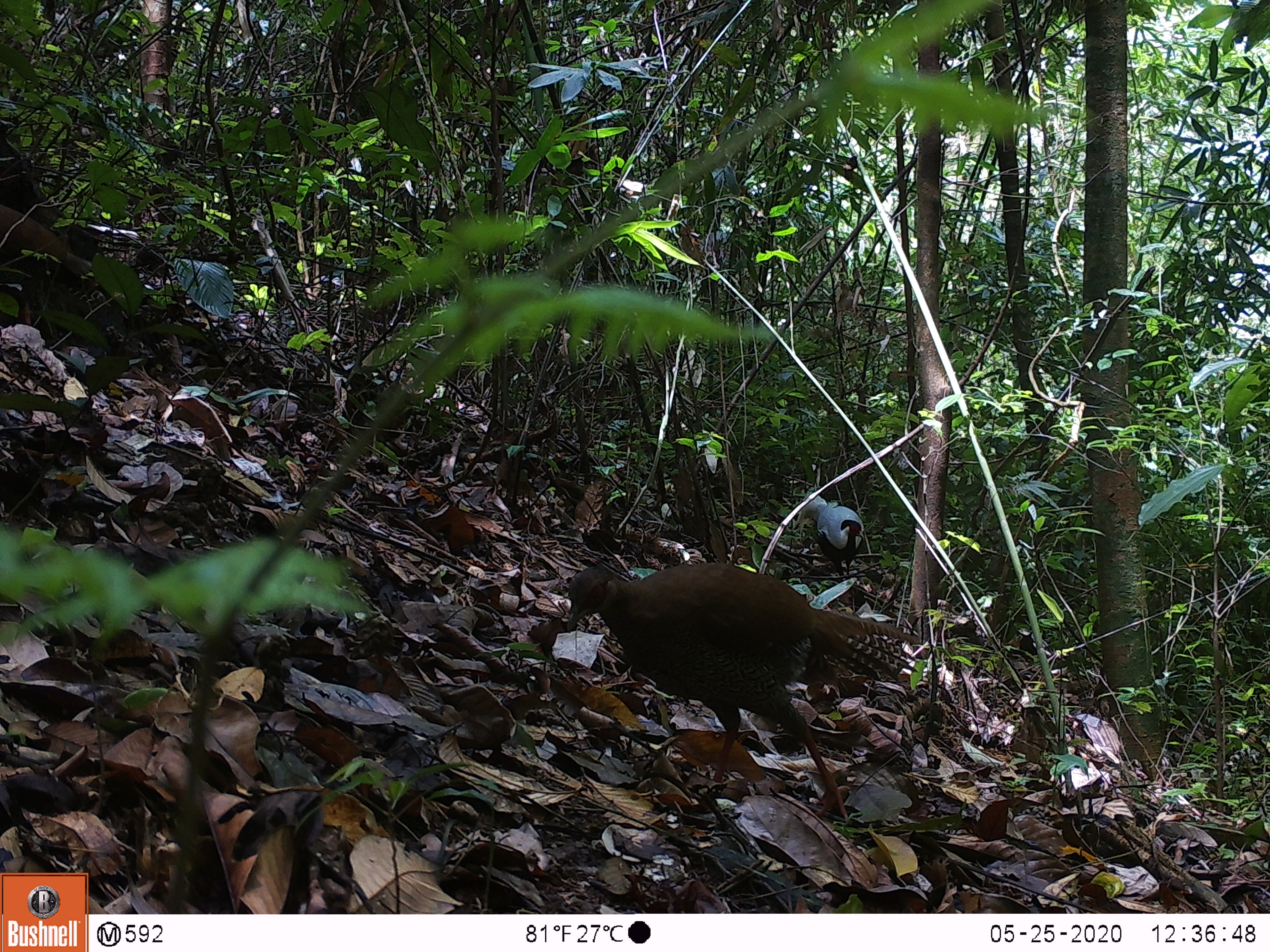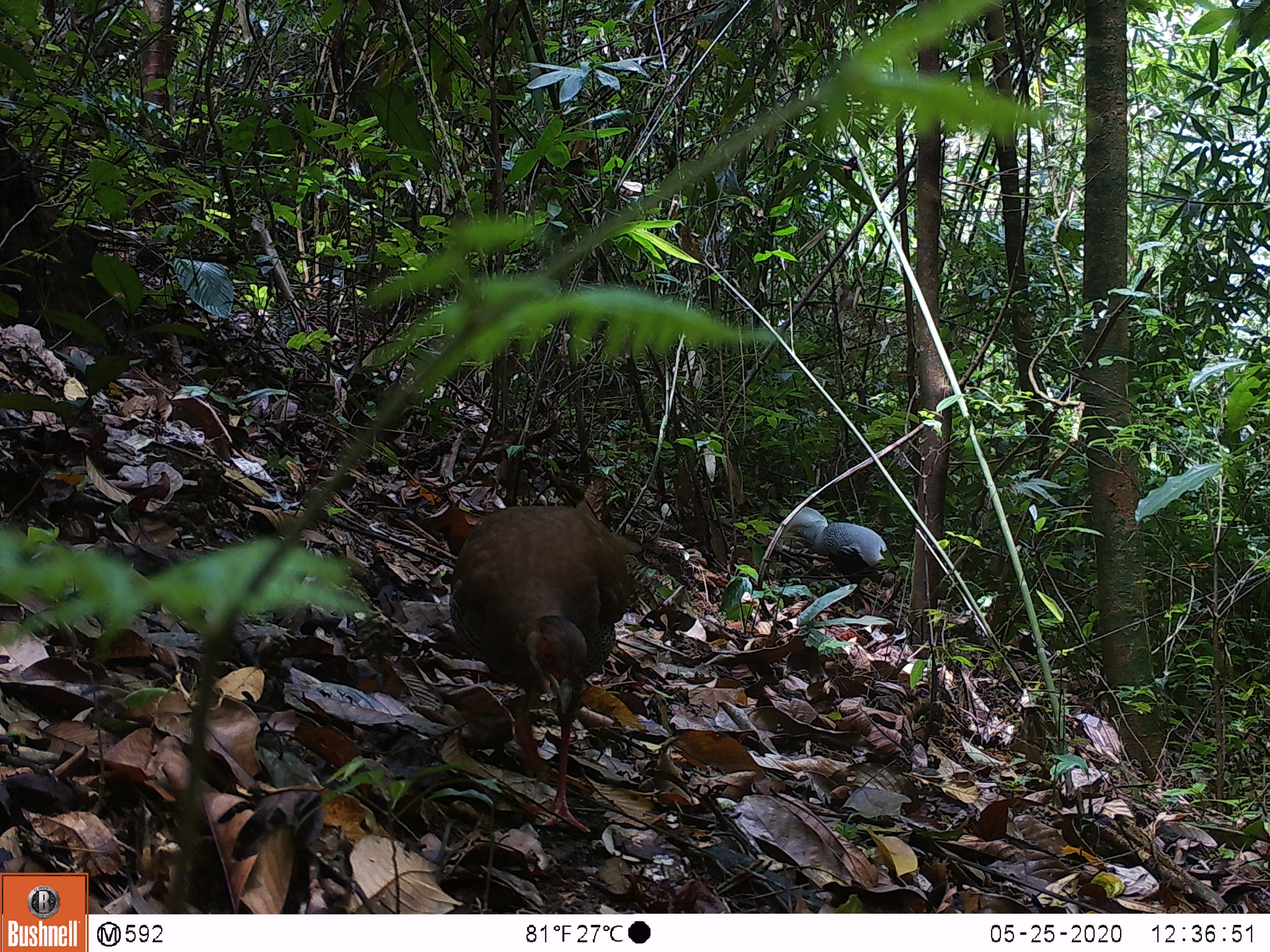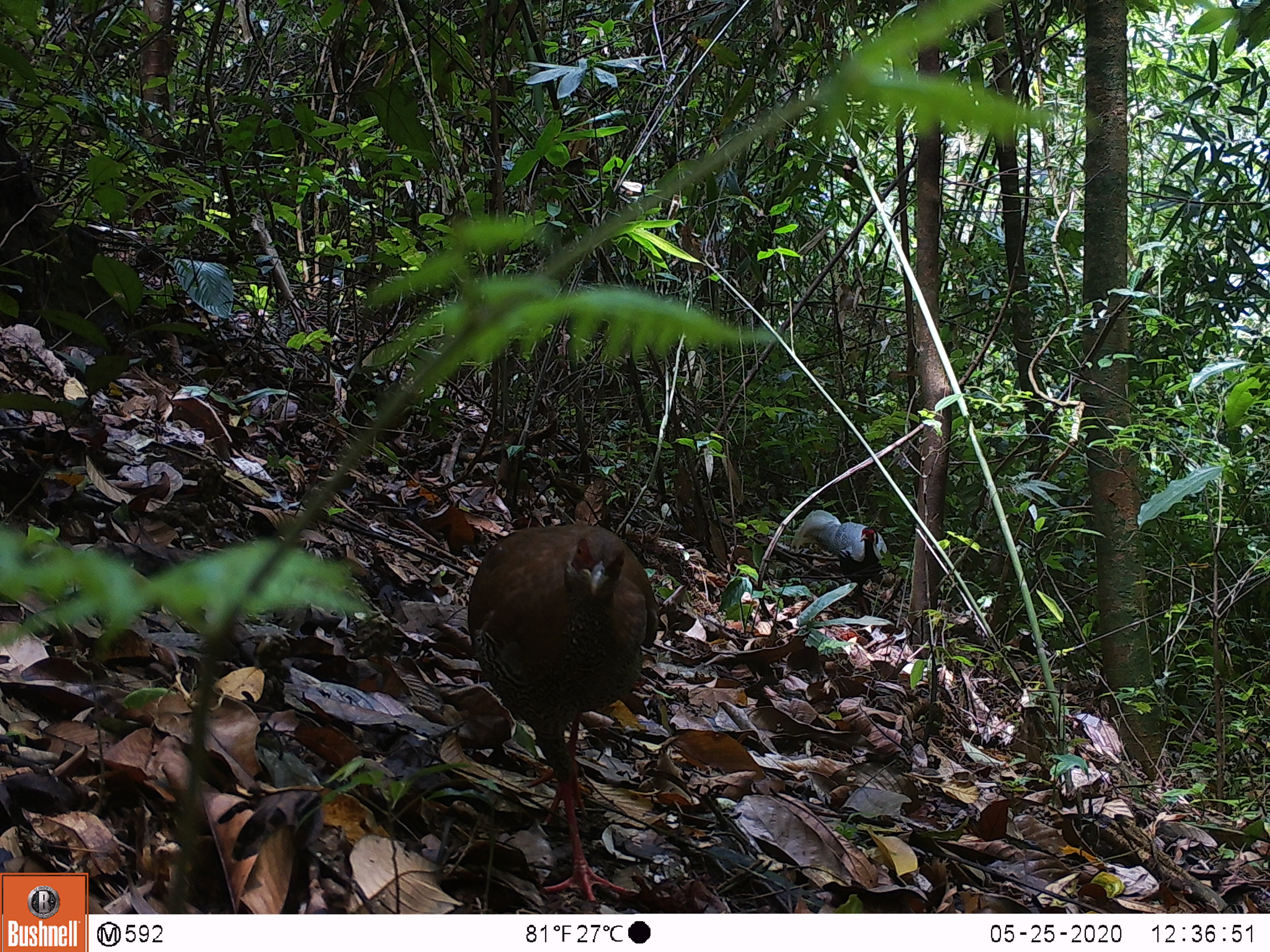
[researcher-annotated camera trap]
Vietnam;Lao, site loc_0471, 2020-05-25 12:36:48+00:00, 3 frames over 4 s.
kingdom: Animalia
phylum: Chordata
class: Aves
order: Galliformes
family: Phasianidae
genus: Lophura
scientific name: Lophura nycthemera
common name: silver pheasant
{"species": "silver pheasant (Lophura nycthemera)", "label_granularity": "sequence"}